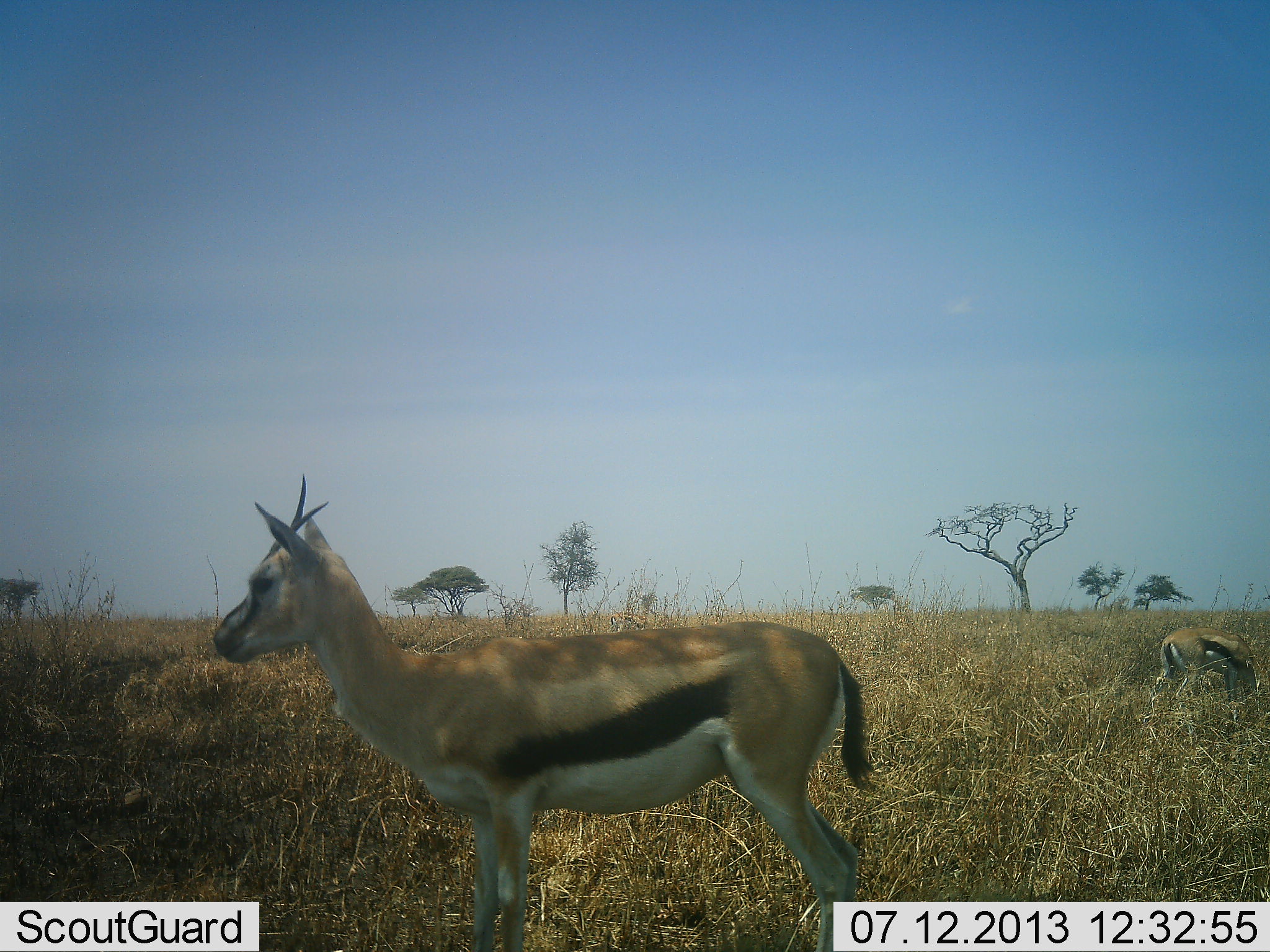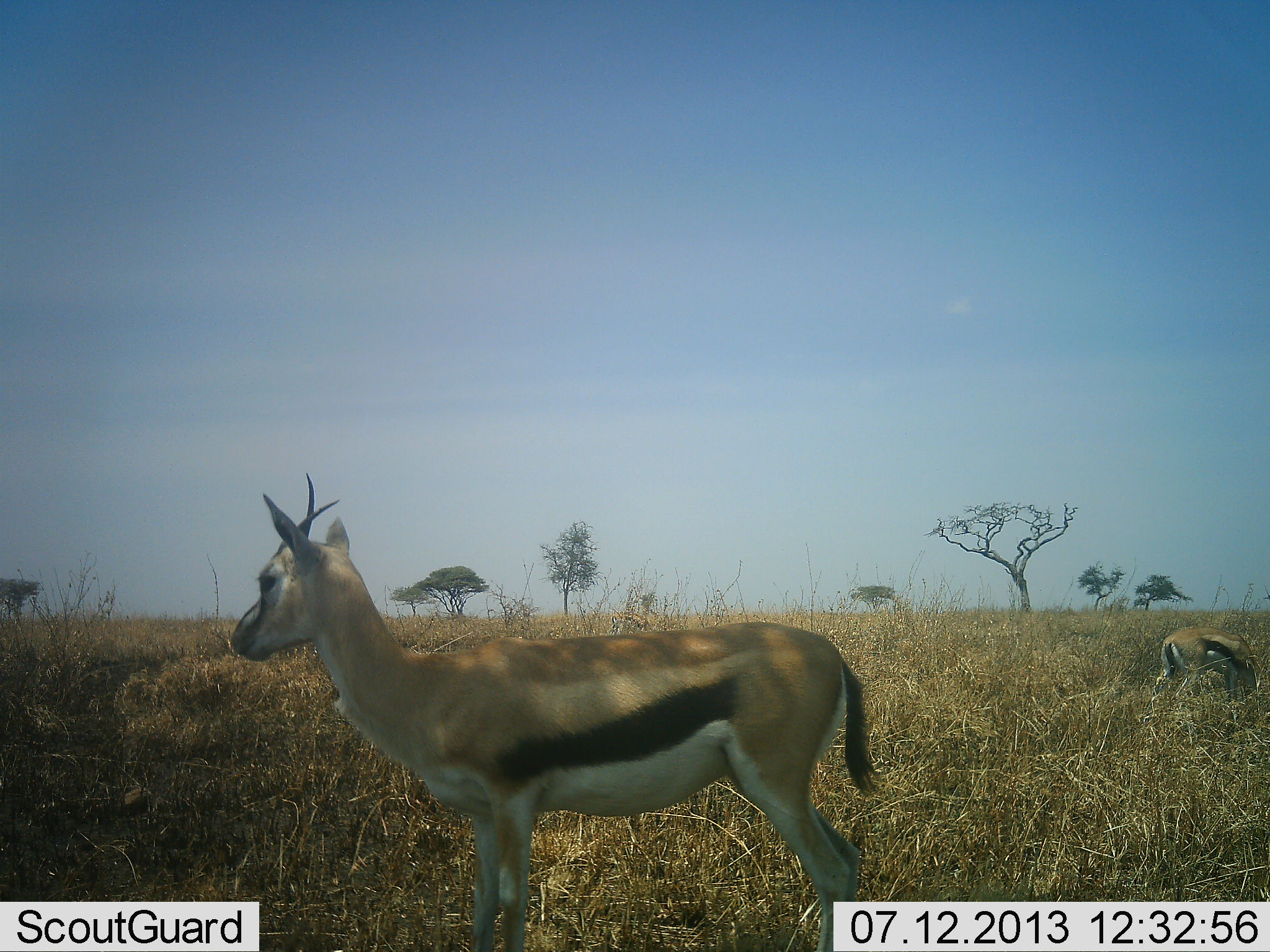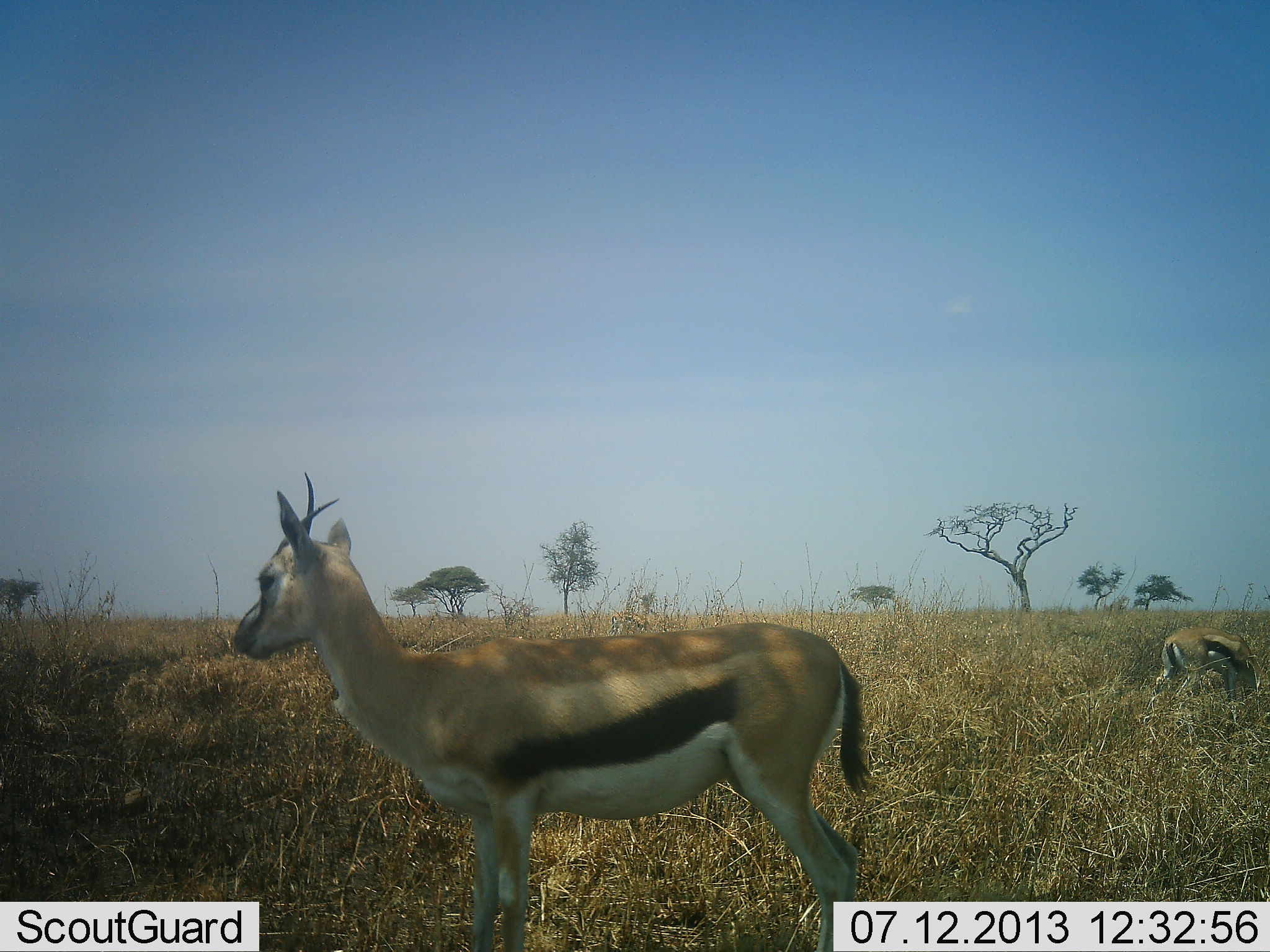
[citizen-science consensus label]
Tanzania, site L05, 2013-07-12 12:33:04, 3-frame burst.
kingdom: Animalia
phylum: Chordata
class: Mammalia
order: Artiodactyla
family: Bovidae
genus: Eudorcas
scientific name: Eudorcas thomsonii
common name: thomson's gazelle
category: gazellethomsons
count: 2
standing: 97%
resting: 0%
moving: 3%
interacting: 0%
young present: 3%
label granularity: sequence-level